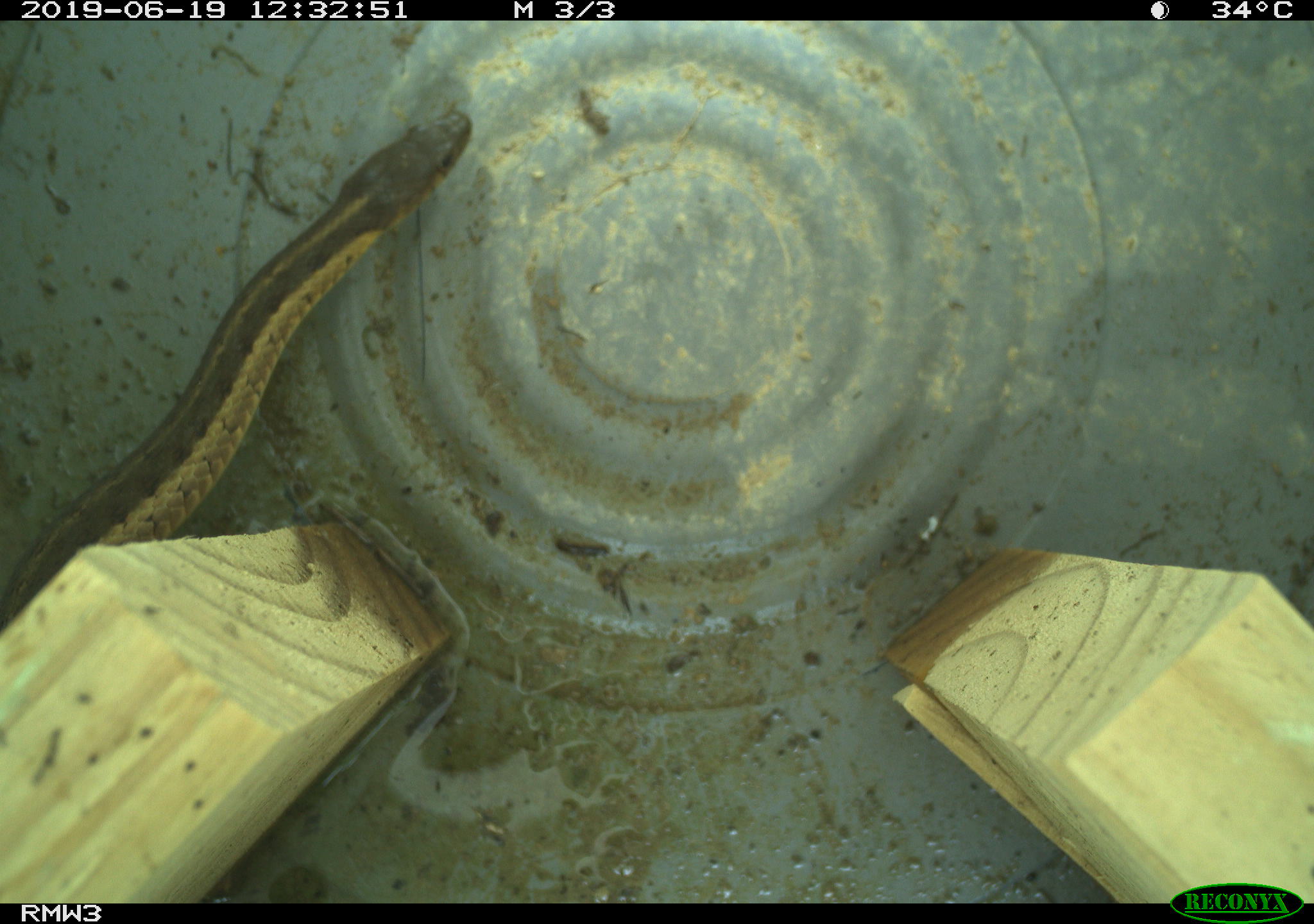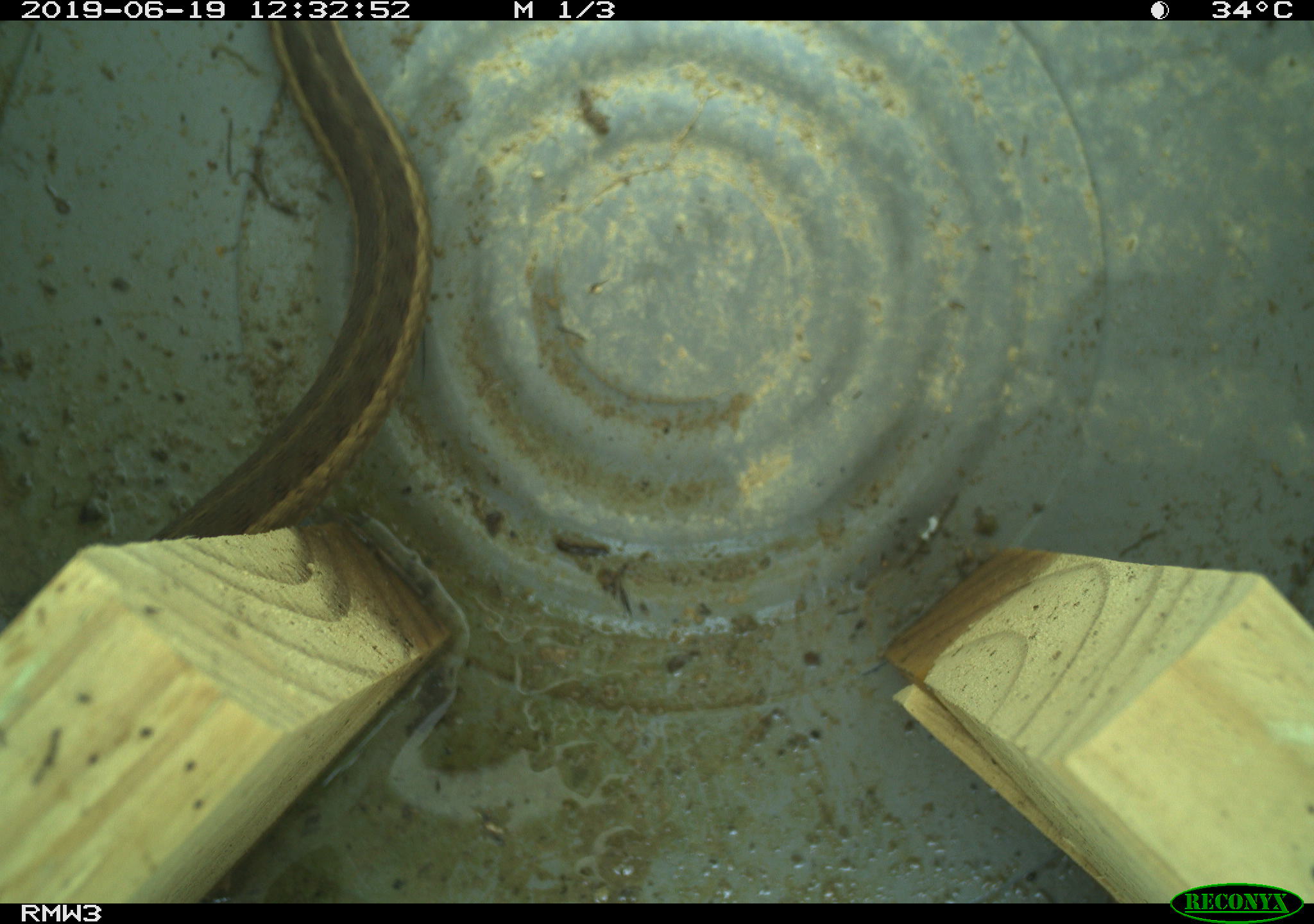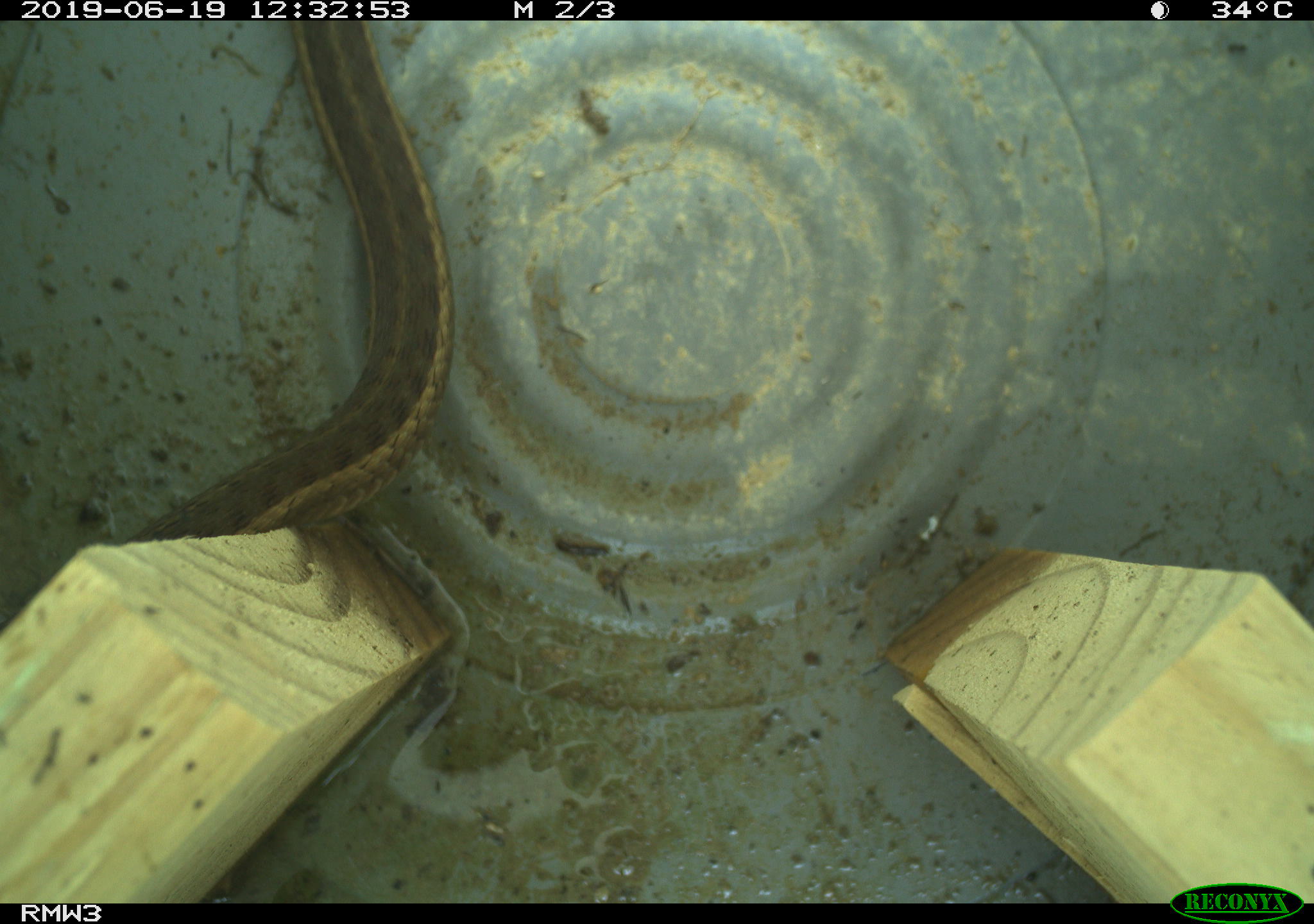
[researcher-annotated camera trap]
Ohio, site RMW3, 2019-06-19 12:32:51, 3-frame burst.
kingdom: Animalia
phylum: Chordata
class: Reptilia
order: Squamata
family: Colubridae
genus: Thamnophis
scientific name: Thamnophis sirtalis sirtalis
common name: eastern gartersnake